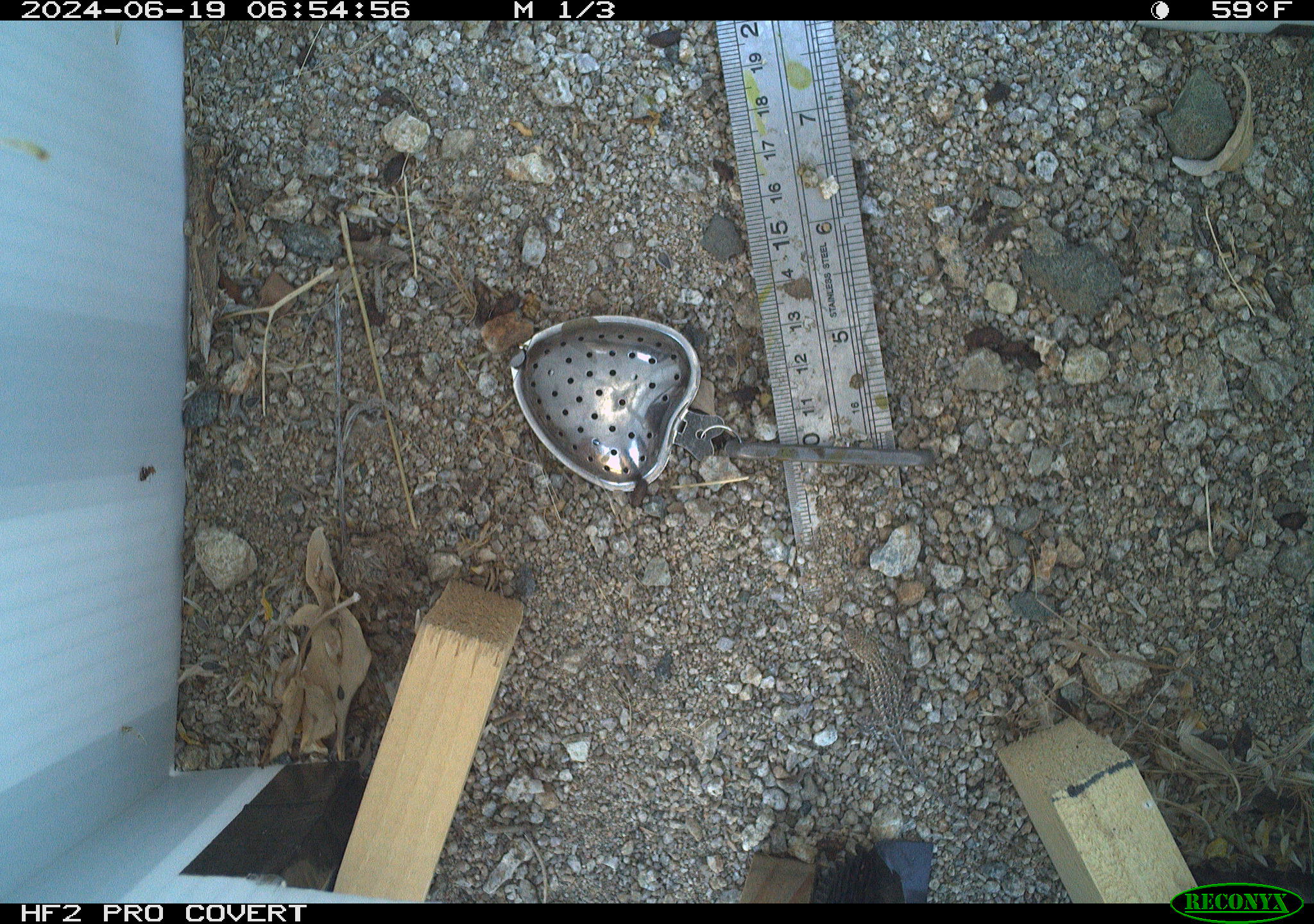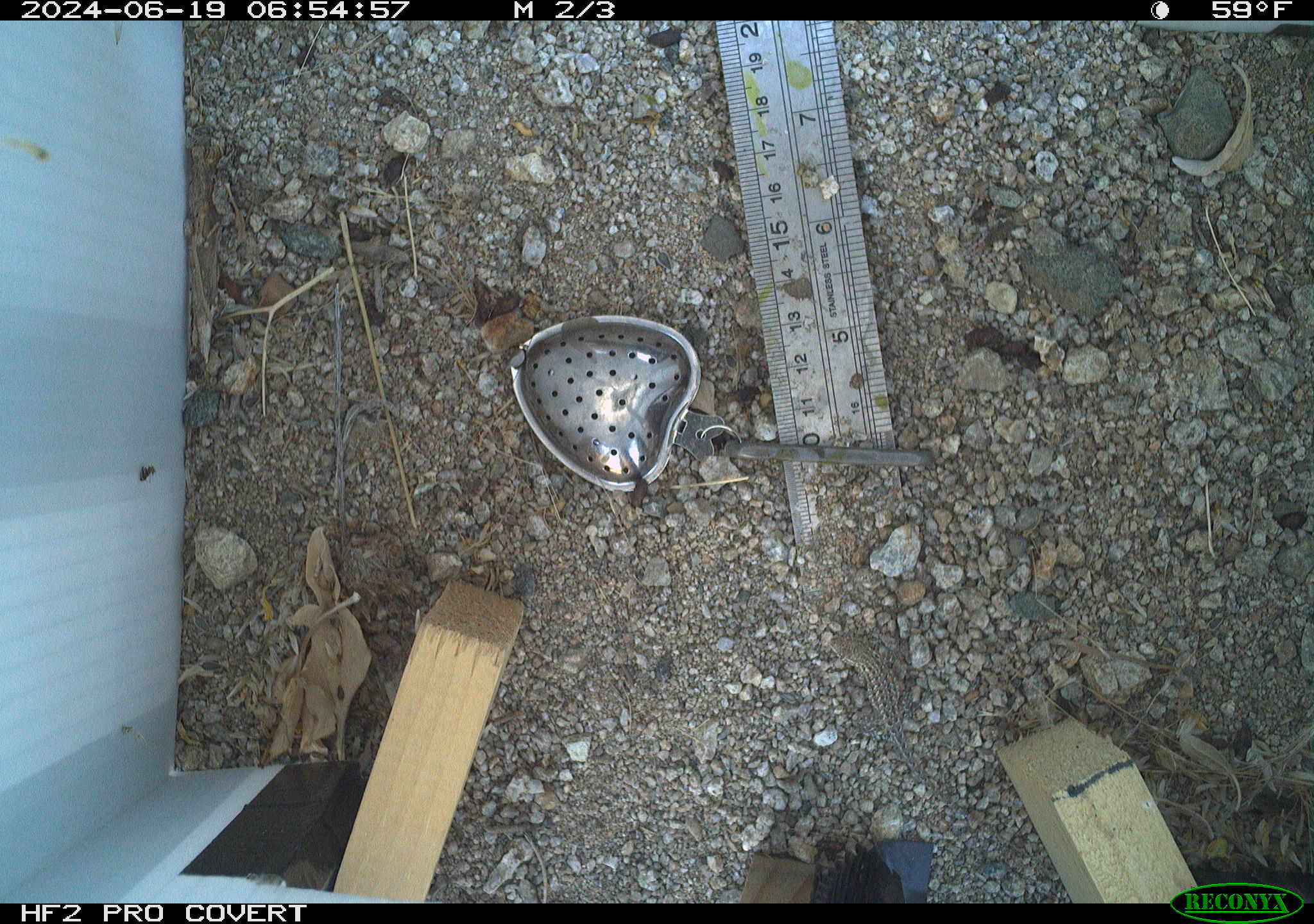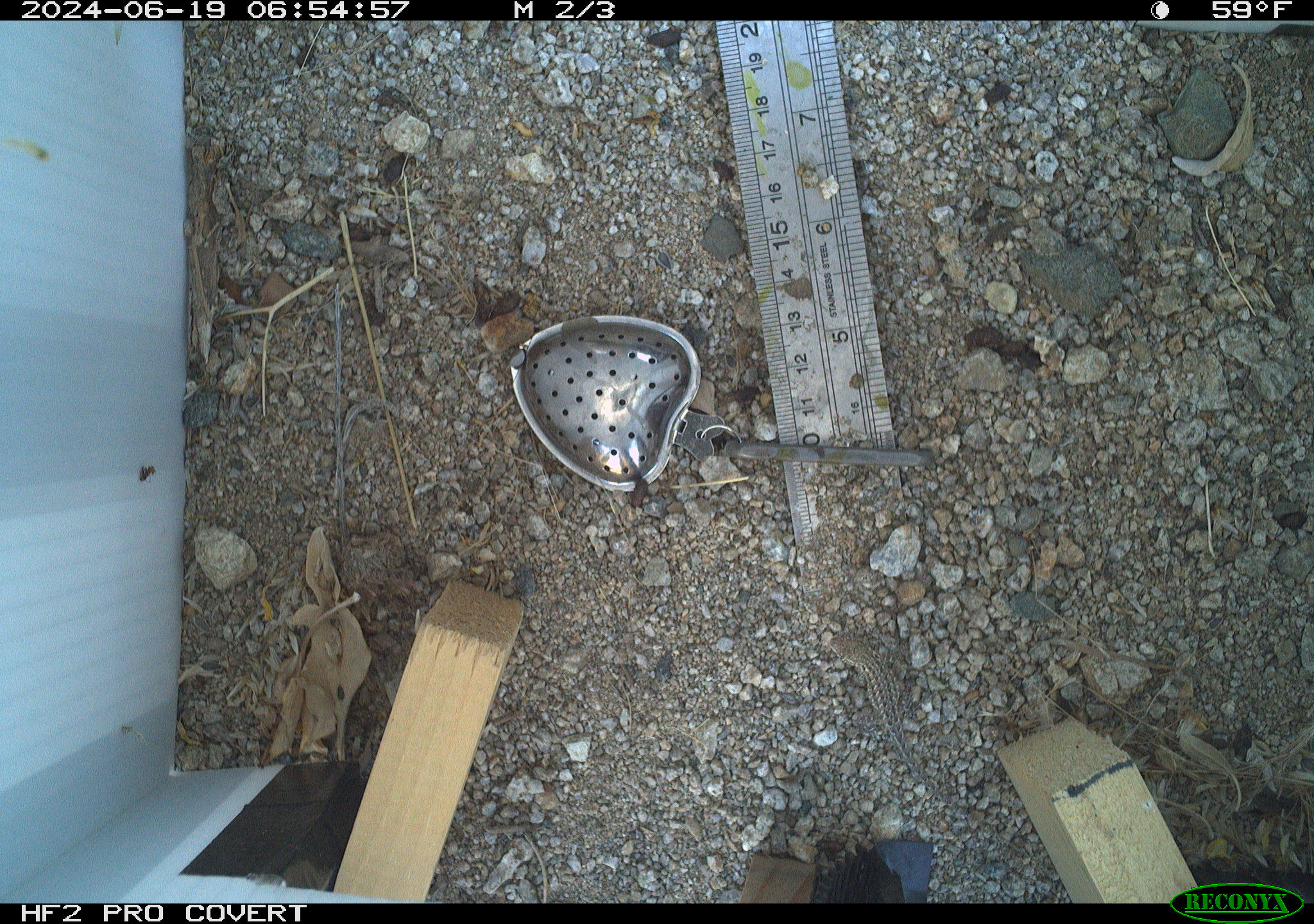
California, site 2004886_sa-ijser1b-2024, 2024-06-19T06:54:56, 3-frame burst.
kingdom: Animalia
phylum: Chordata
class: Reptilia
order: Squamata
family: Phrynosomatidae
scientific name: Phrynosomatidae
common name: phrynosomatid lizards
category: phrynosomatidae family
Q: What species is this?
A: Phrynosomatidae family (phrynosomatid lizards) (Phrynosomatidae).